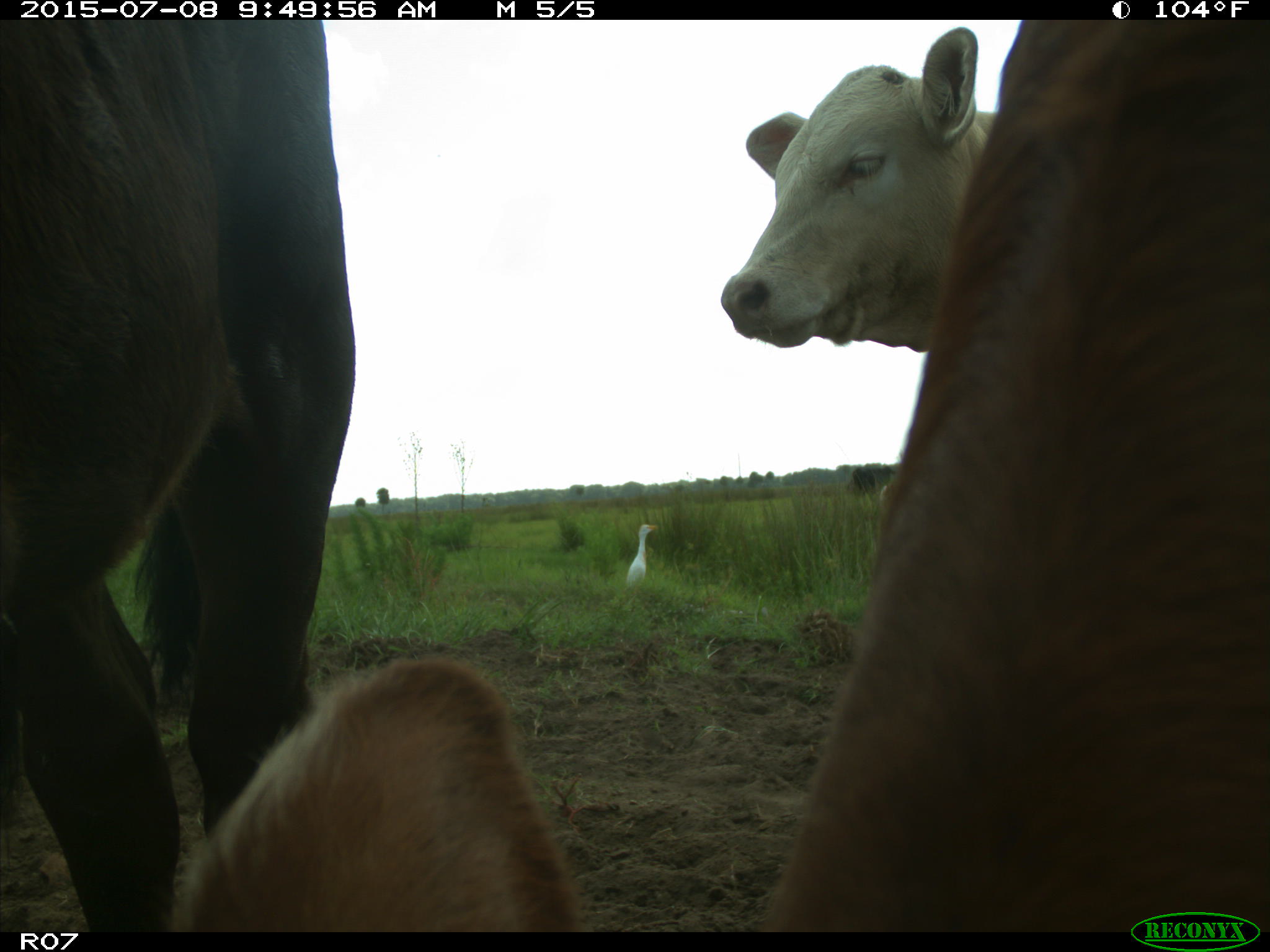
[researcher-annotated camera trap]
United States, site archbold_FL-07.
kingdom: Animalia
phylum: Chordata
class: Mammalia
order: Artiodactyla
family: Bovidae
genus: Bos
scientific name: Bos taurus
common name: domestic cow